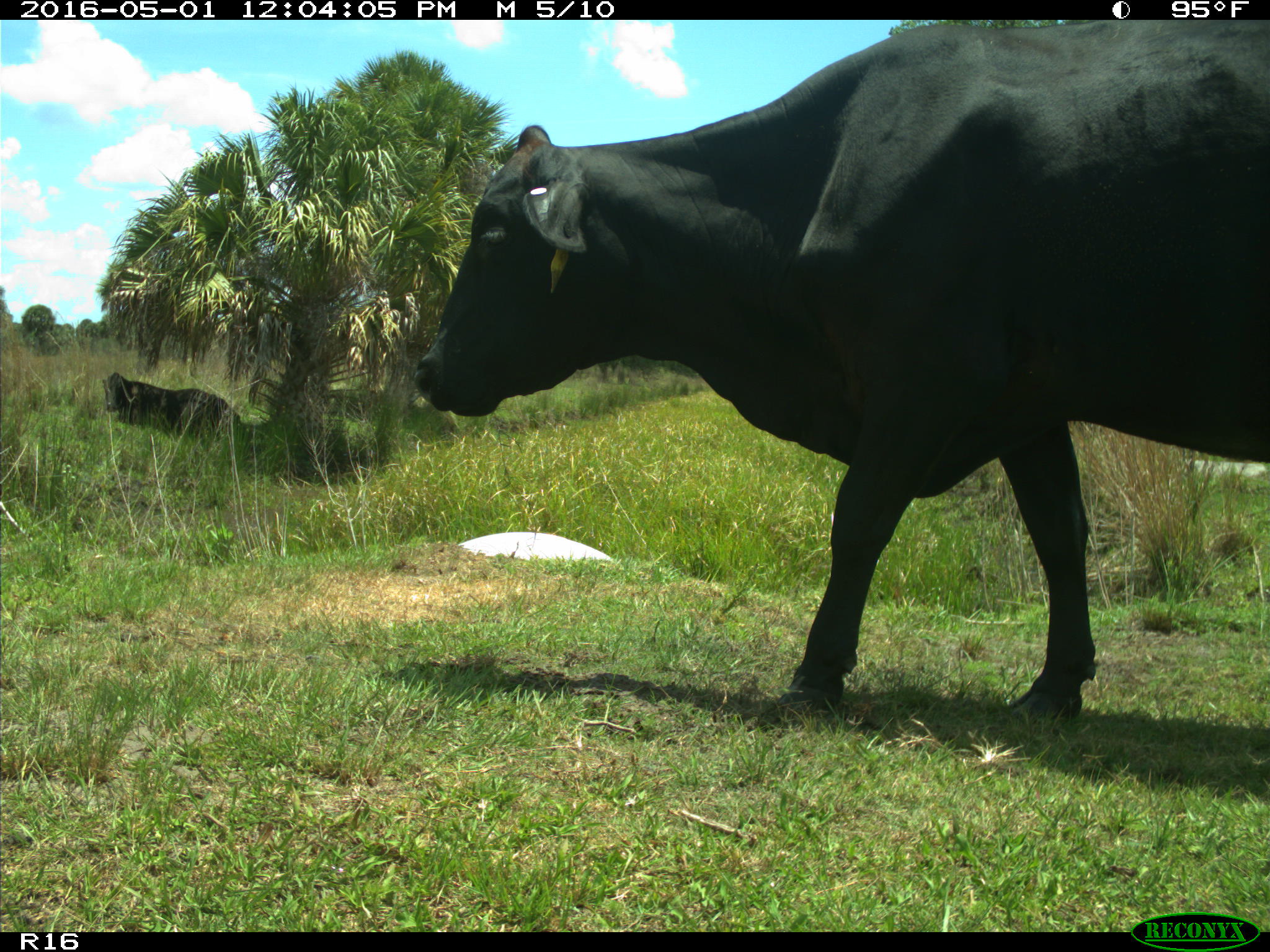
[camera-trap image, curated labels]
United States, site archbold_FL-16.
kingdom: Animalia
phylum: Chordata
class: Mammalia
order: Artiodactyla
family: Bovidae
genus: Bos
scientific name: Bos taurus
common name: domestic cow